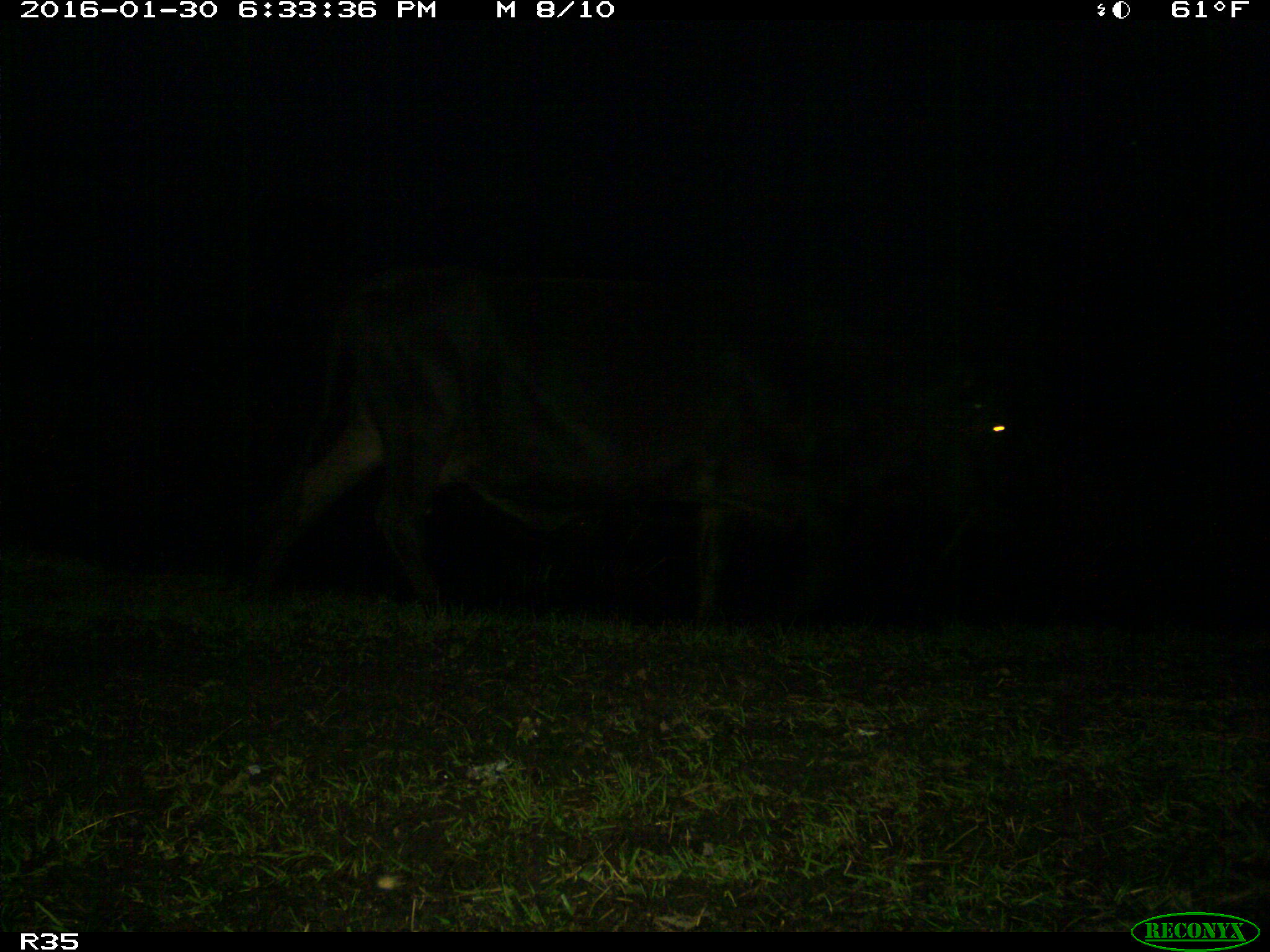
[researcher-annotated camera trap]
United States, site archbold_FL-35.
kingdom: Animalia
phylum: Chordata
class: Mammalia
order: Artiodactyla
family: Bovidae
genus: Bos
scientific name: Bos taurus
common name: domestic cow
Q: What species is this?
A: Bos taurus (domestic cow).